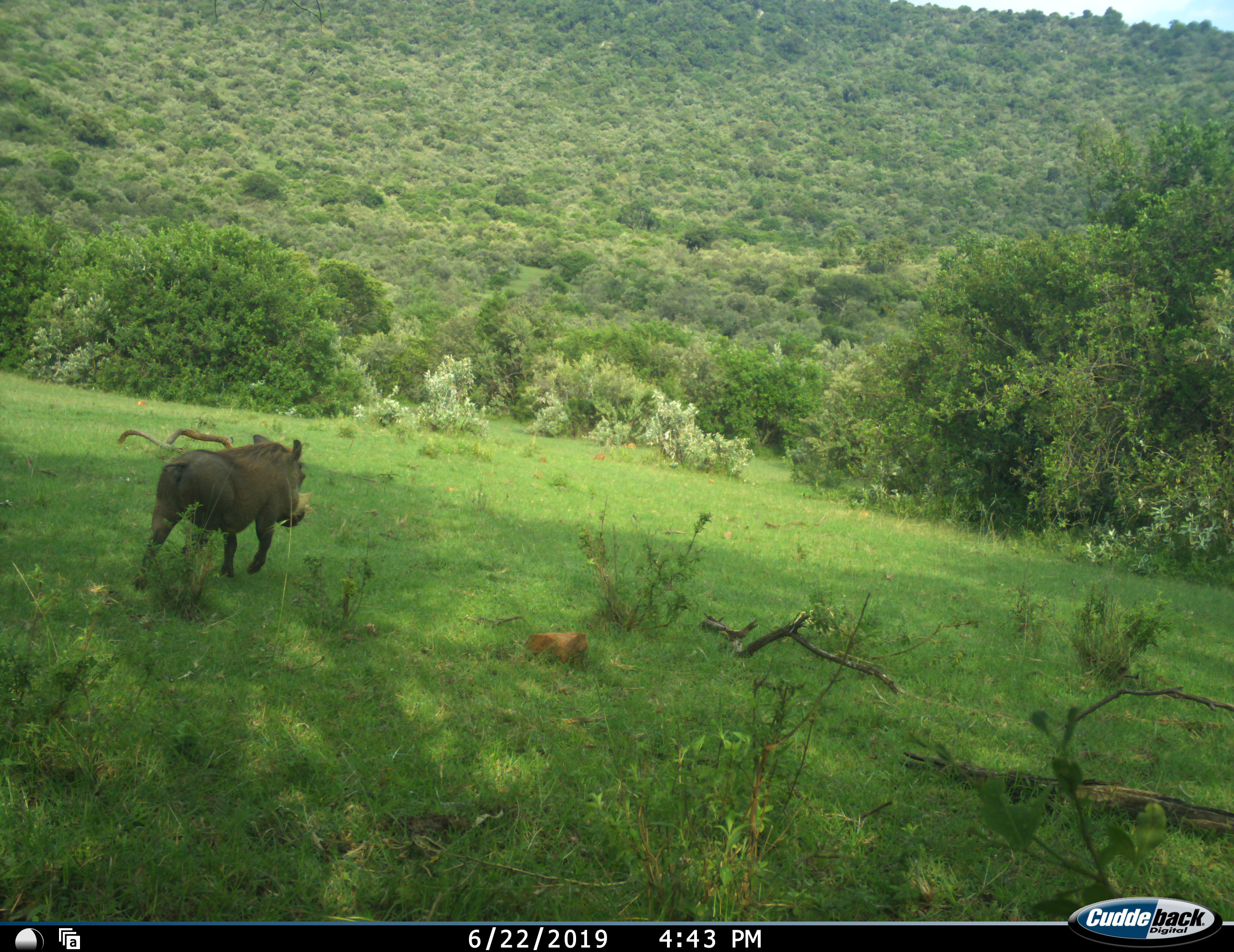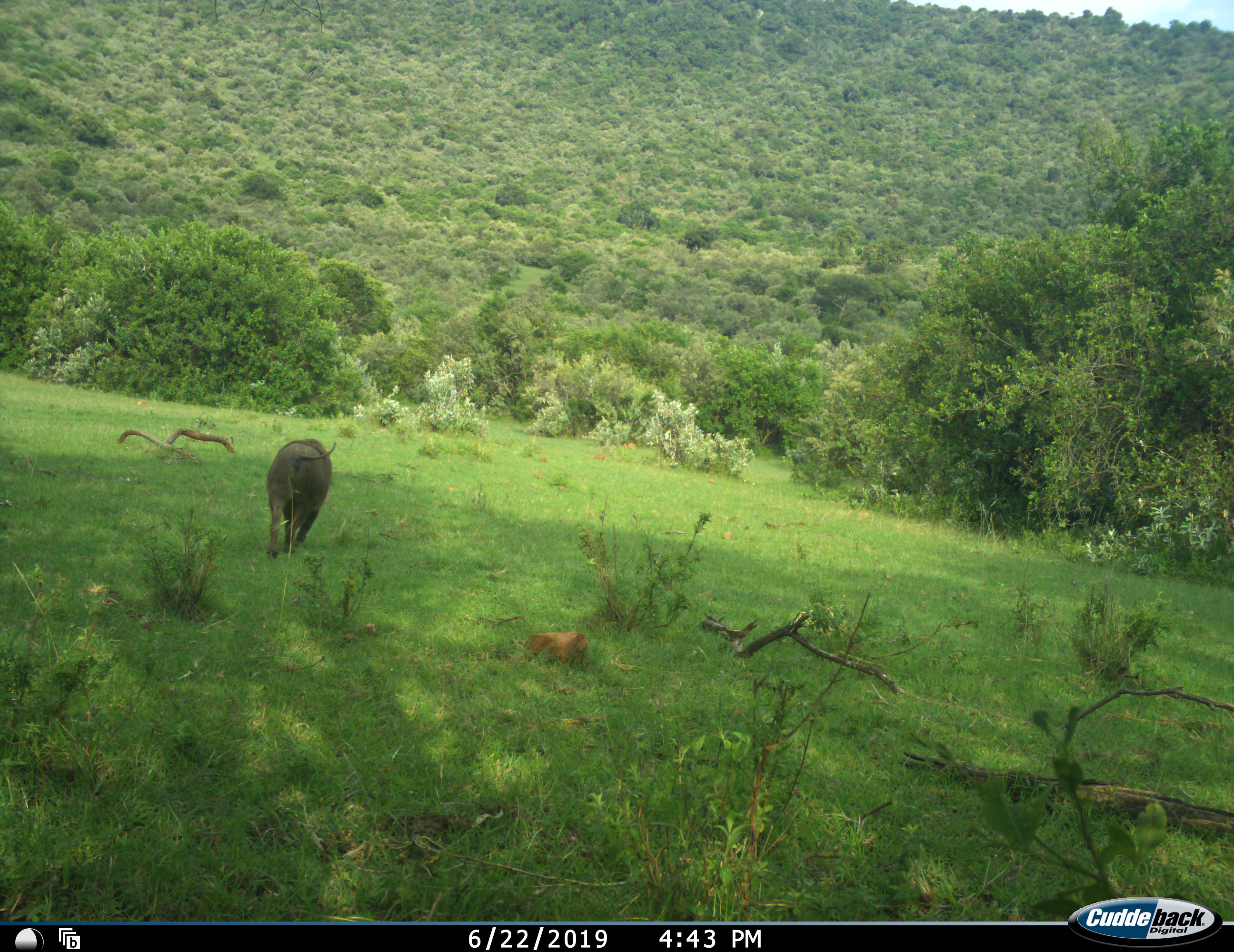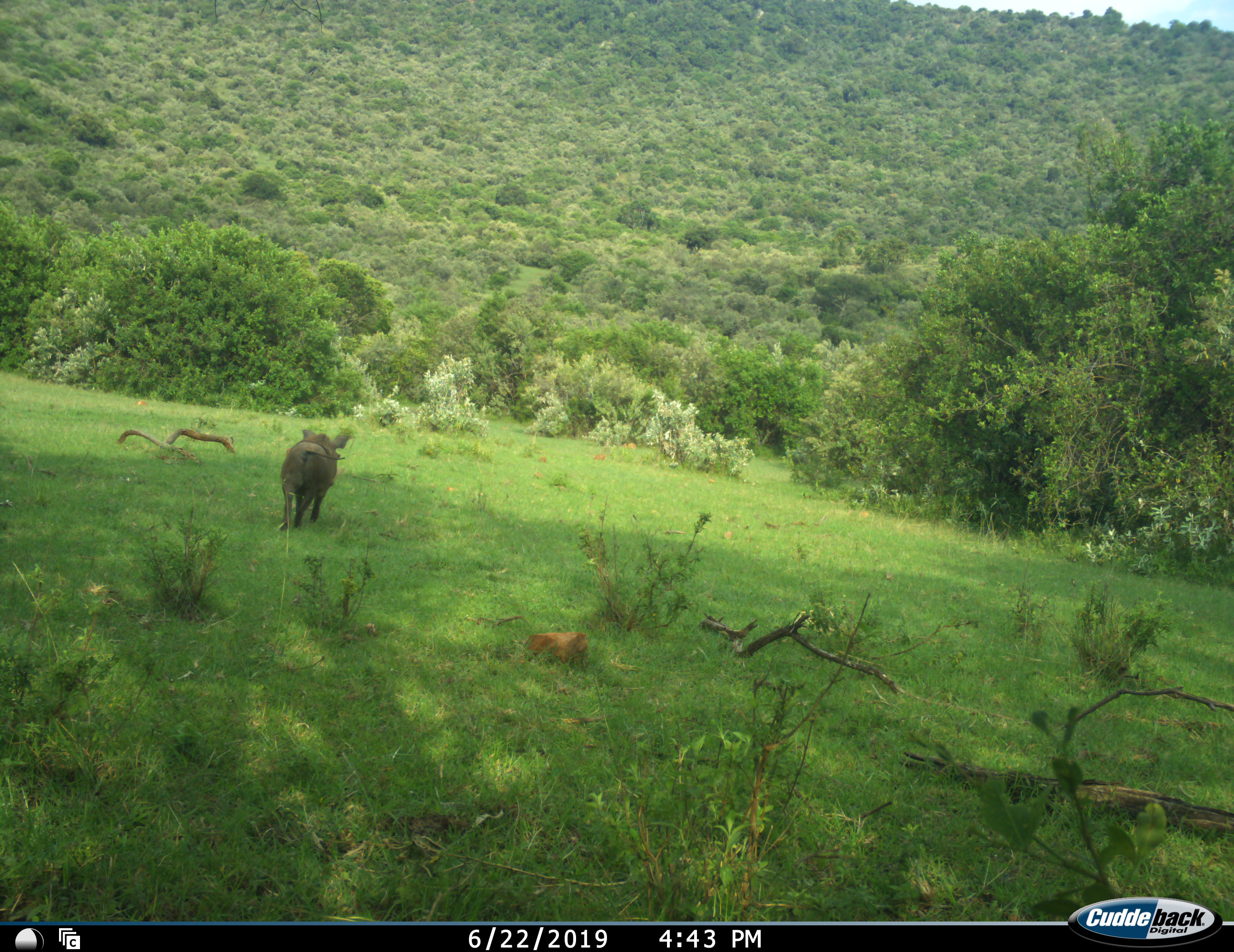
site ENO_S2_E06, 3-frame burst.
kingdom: Animalia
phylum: Chordata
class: Mammalia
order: Artiodactyla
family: Suidae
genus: Phacochoerus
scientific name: Phacochoerus africanus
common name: warthog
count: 1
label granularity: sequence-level